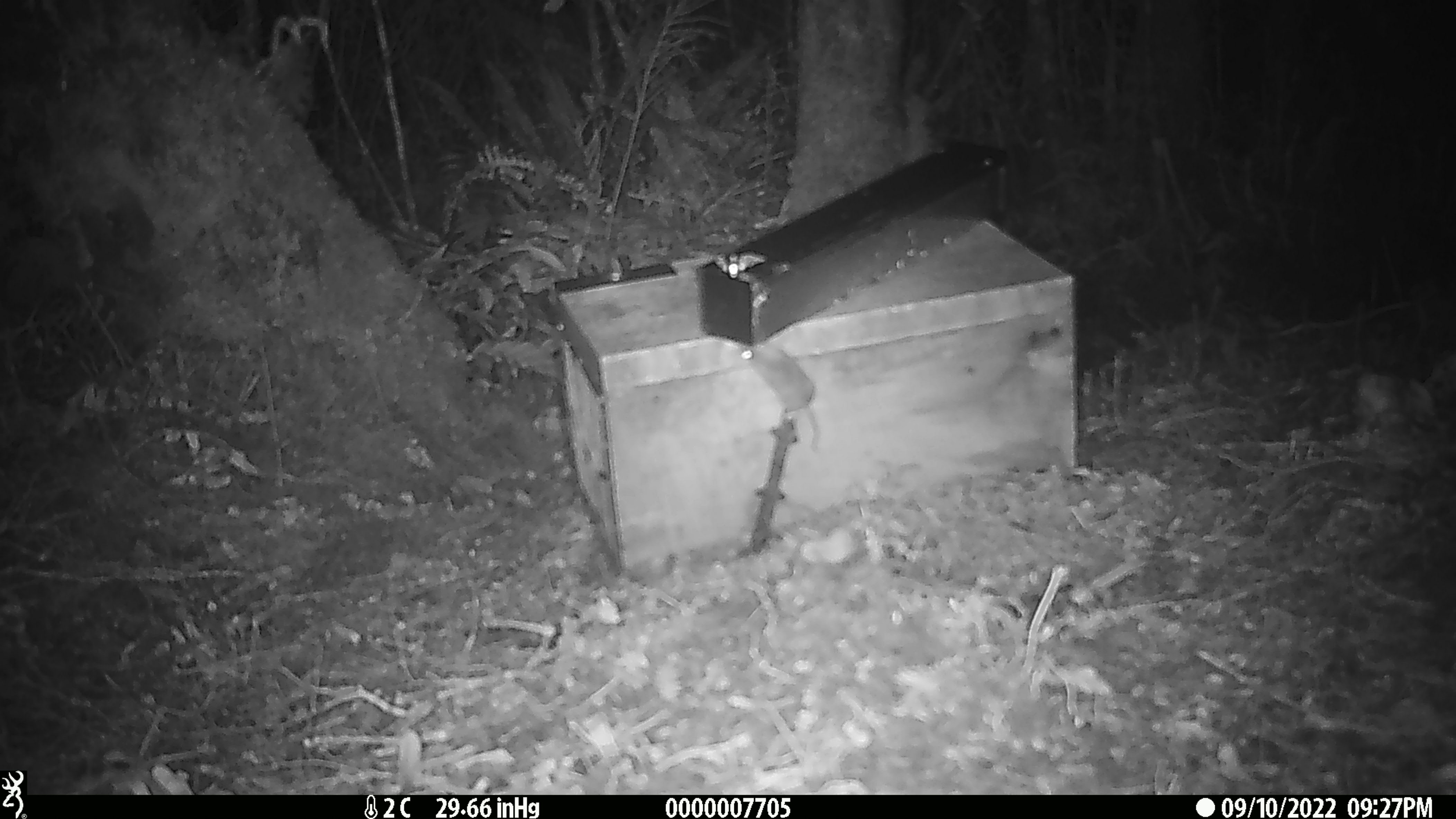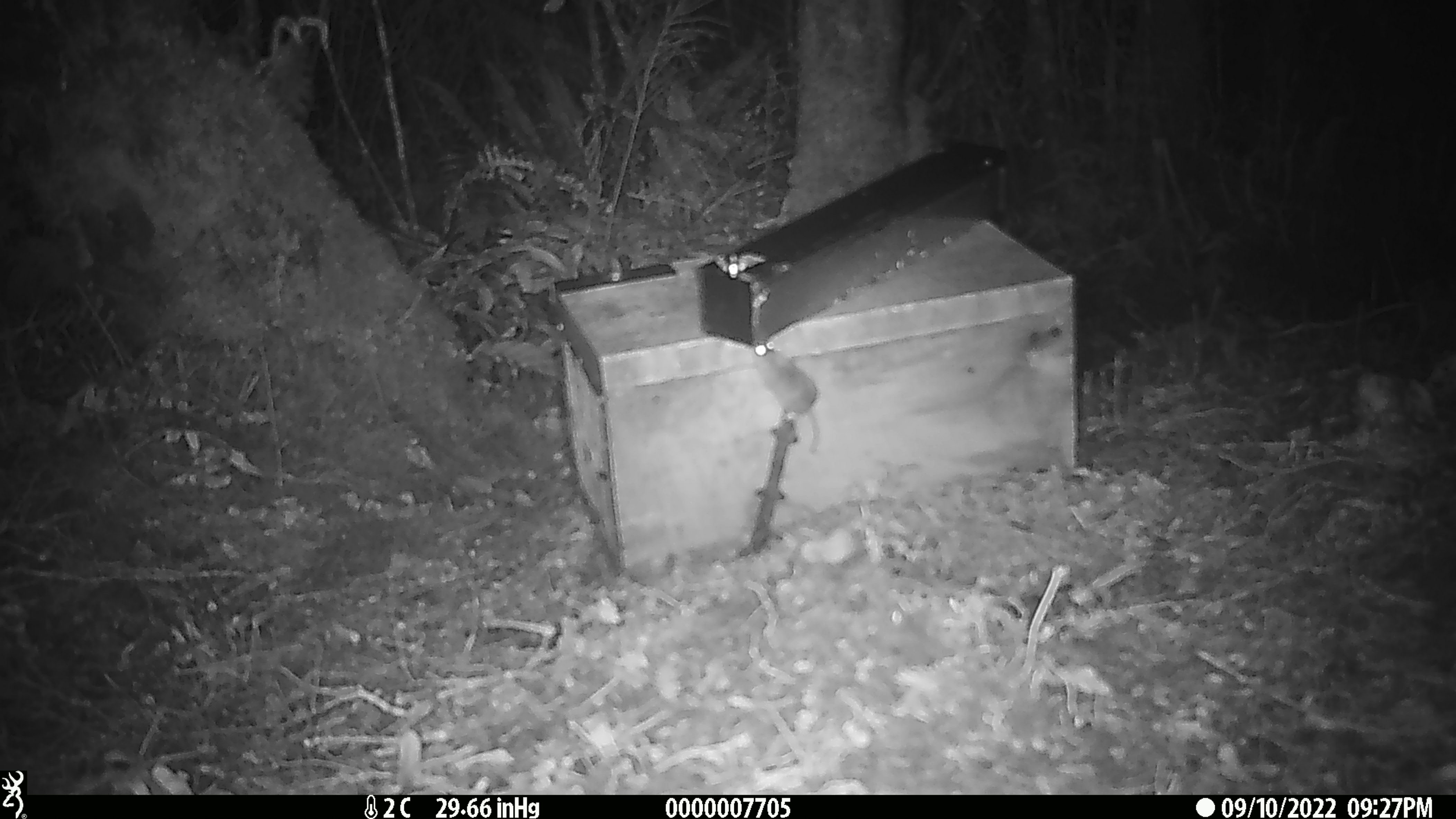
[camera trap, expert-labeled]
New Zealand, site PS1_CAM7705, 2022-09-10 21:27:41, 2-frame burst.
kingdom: Animalia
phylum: Chordata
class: Mammalia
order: Rodentia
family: Muridae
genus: Mus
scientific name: Mus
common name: mouse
Mouse (Mus).